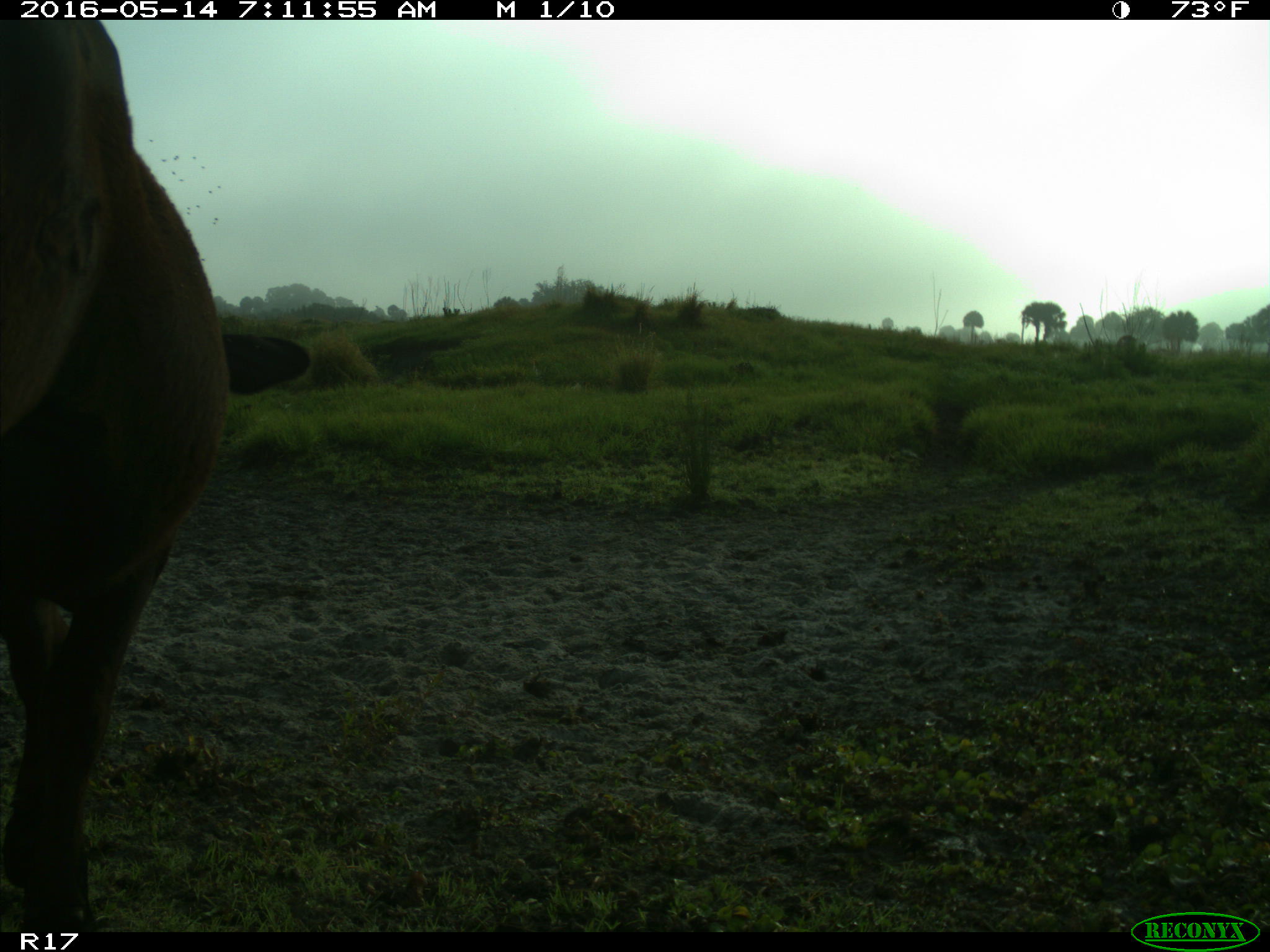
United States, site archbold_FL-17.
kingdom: Animalia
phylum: Chordata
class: Mammalia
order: Artiodactyla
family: Bovidae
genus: Bos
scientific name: Bos taurus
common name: domestic cow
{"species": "Bos taurus (domestic cow)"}